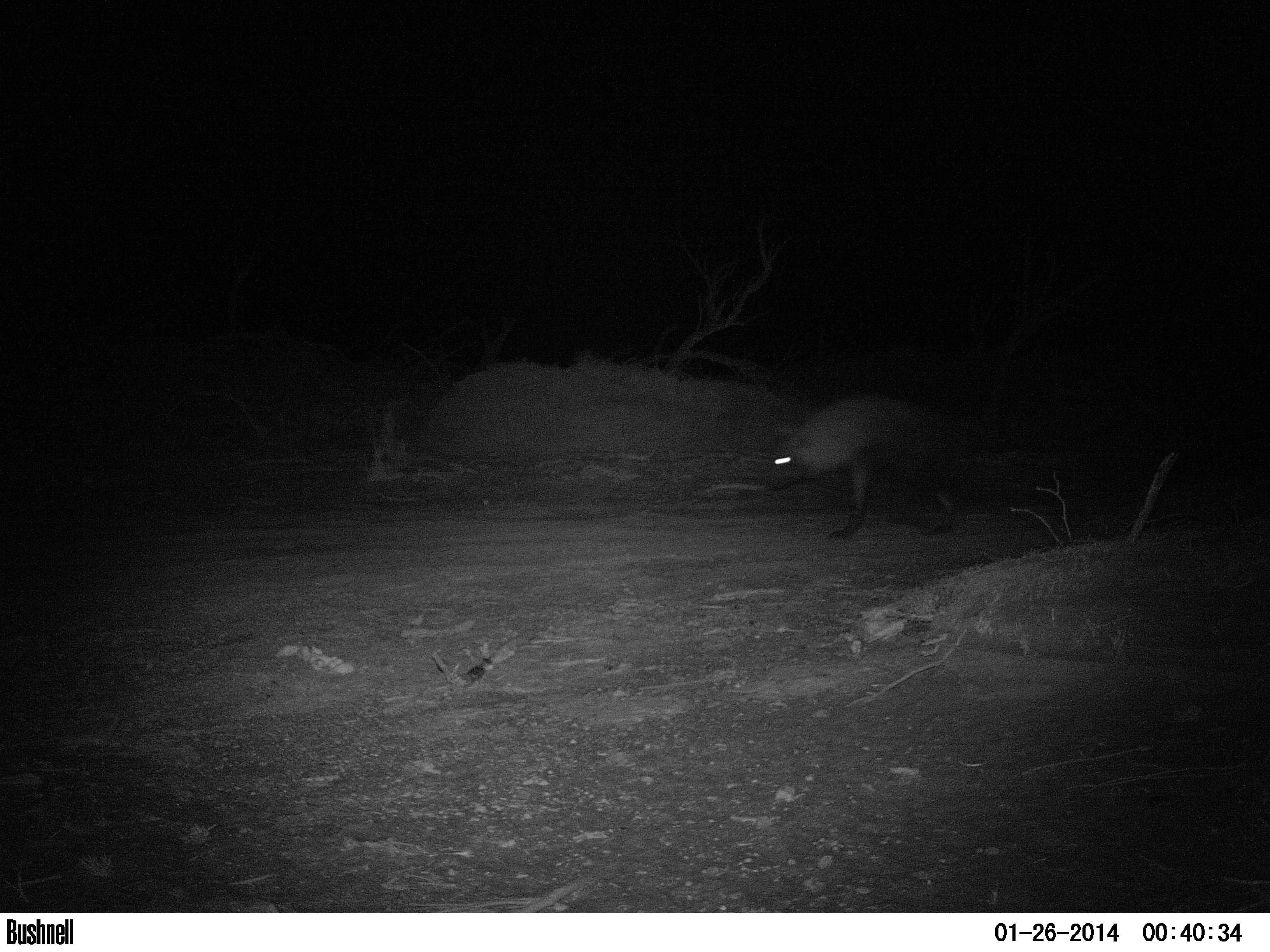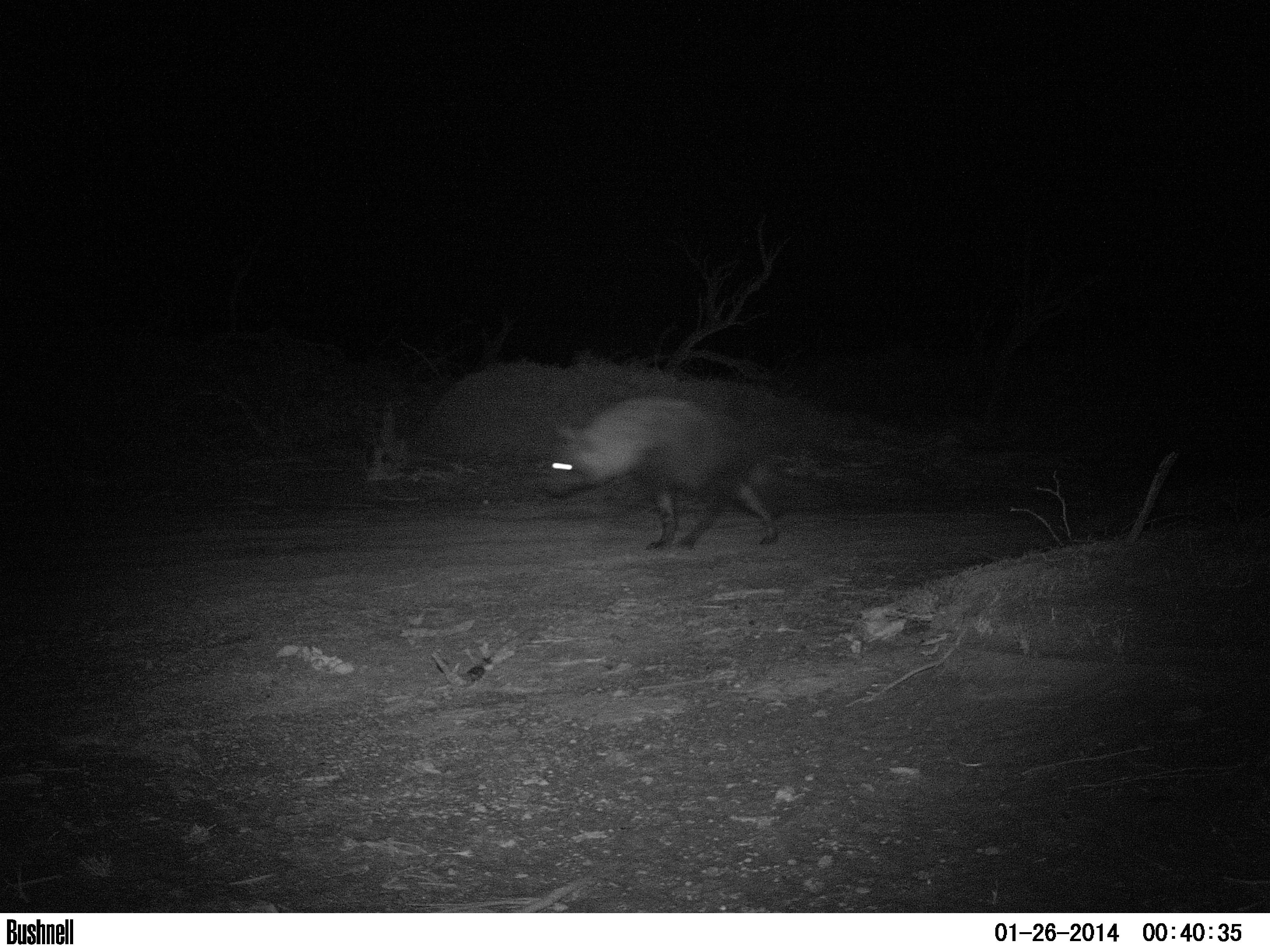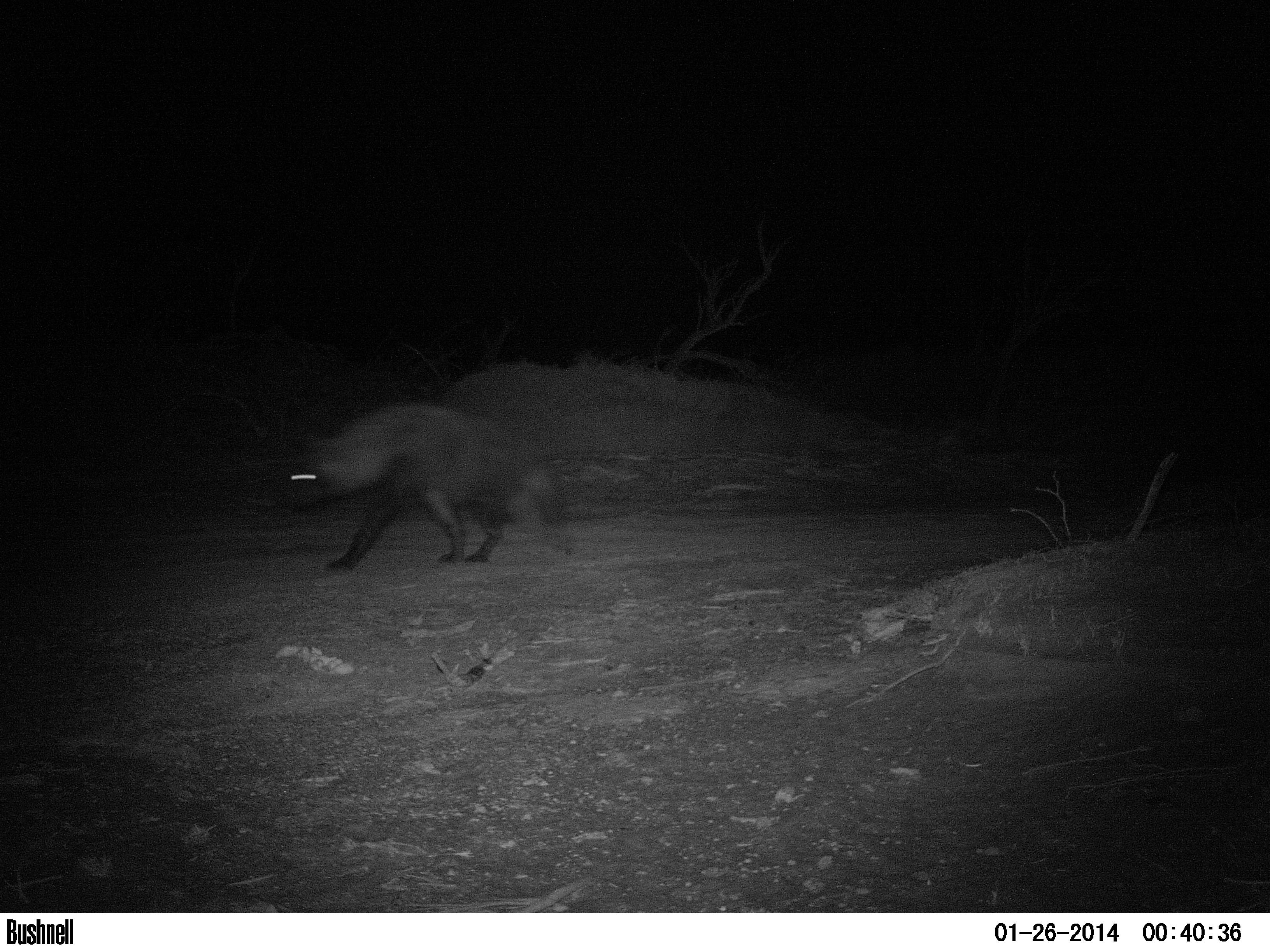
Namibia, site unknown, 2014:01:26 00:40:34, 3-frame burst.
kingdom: Animalia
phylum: Chordata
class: Mammalia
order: Carnivora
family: Hyaenidae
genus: Parahyaena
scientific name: Parahyaena brunnea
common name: brown hyena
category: hyaena brunnea